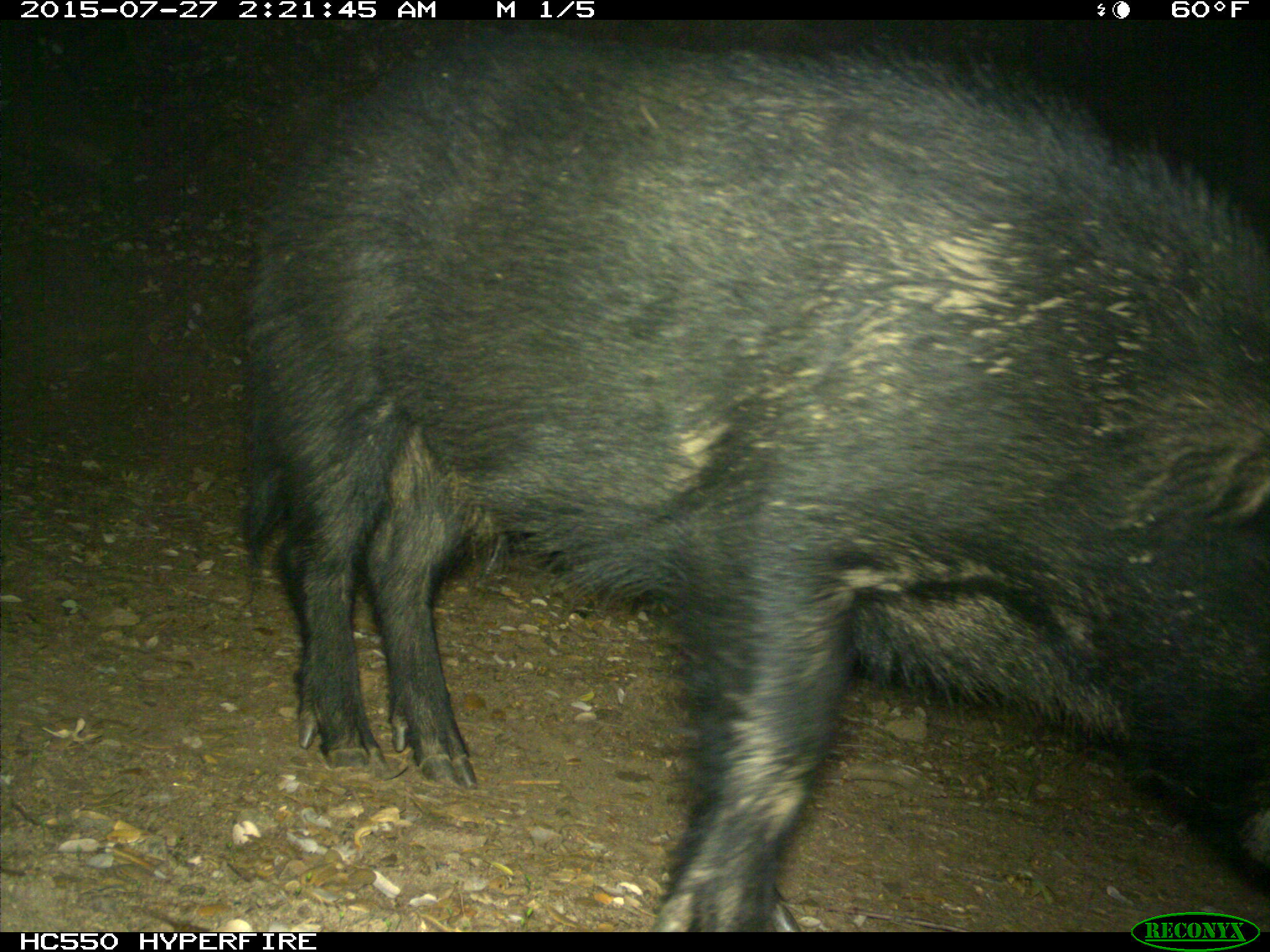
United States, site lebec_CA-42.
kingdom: Animalia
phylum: Chordata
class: Mammalia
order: Artiodactyla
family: Suidae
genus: Sus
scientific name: Sus scrofa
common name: wild boar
Sus scrofa (wild boar).